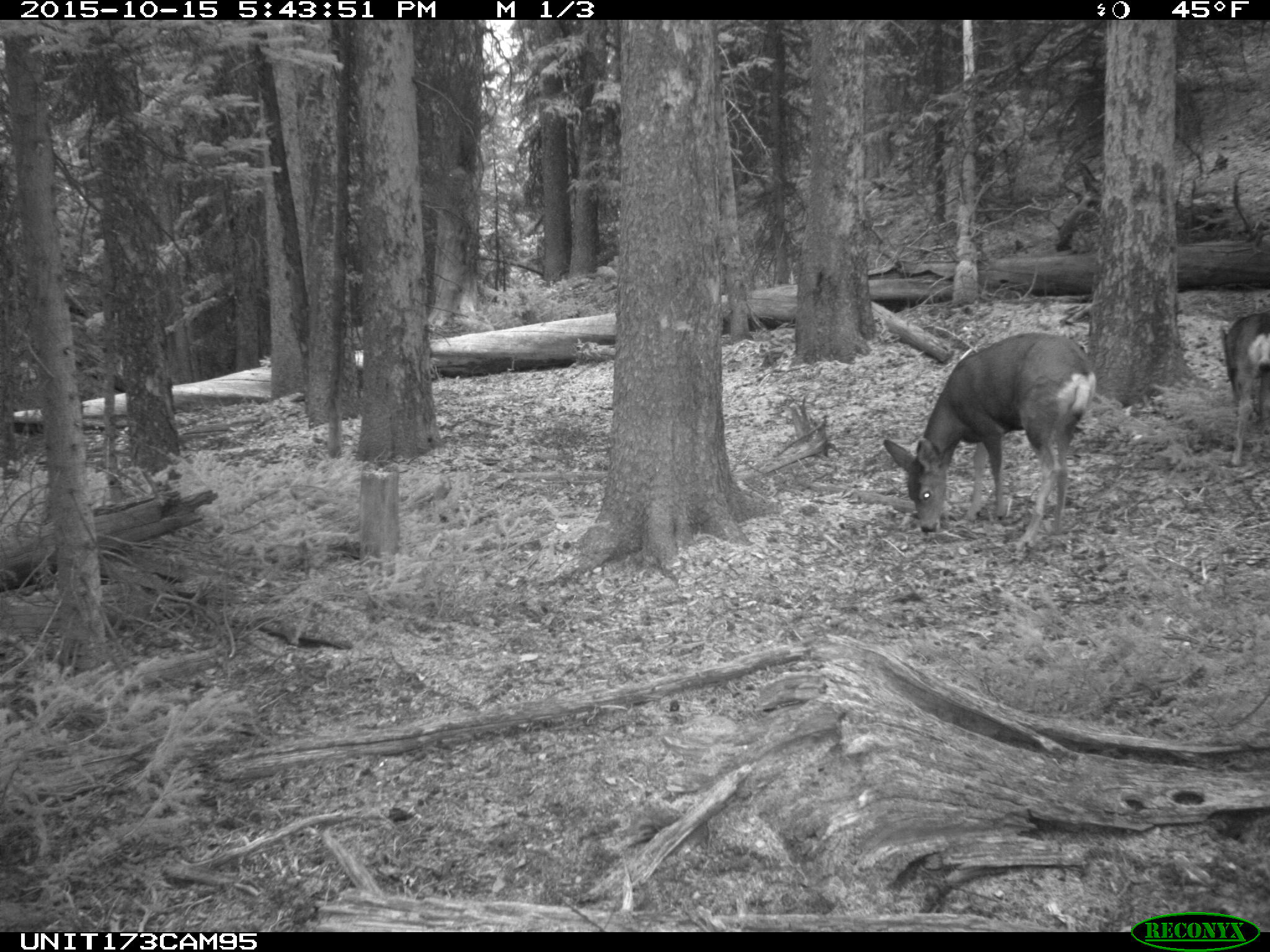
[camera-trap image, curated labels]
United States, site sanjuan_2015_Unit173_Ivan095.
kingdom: Animalia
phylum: Chordata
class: Mammalia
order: Artiodactyla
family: Cervidae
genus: Odocoileus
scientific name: Odocoileus hemionus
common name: mule deer